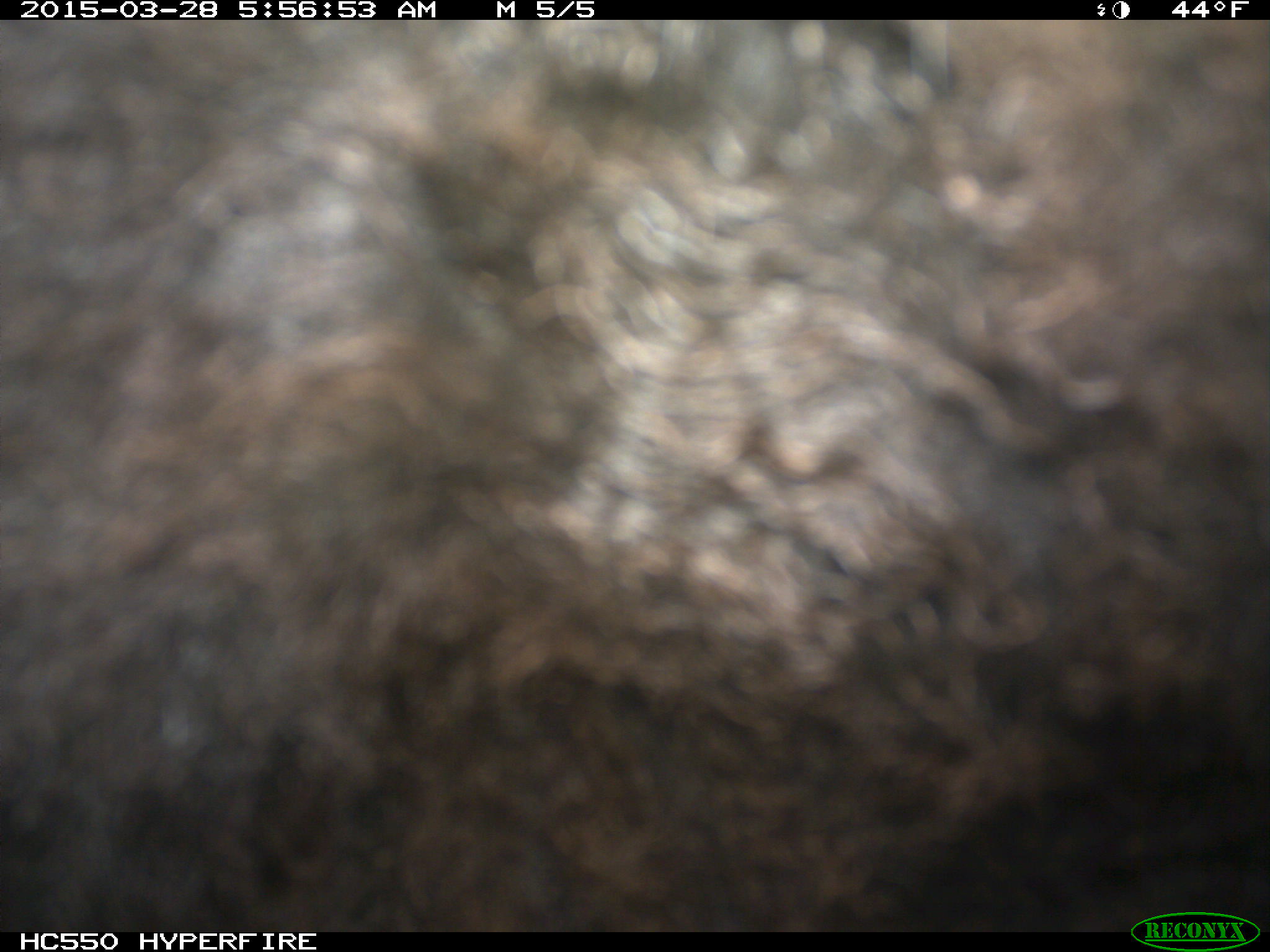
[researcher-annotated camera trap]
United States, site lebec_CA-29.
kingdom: Animalia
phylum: Chordata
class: Mammalia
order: Artiodactyla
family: Bovidae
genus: Bos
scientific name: Bos taurus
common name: domestic cow